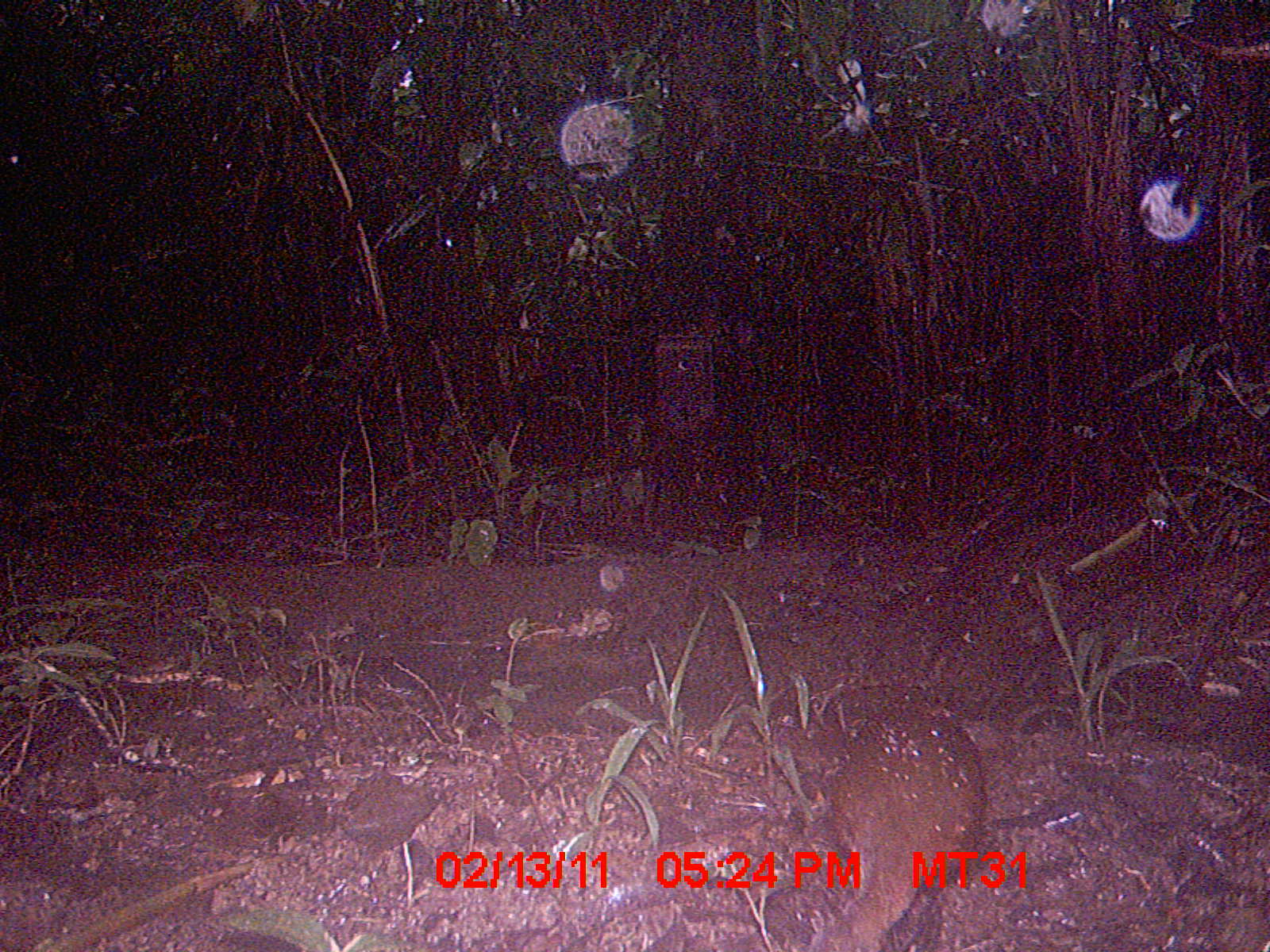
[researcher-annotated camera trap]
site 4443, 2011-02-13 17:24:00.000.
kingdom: Animalia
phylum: Chordata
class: Aves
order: Gruiformes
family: Sarothruridae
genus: Mentocrex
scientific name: Mentocrex kioloides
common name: madagascar wood rail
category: canirallus kioloides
Canirallus kioloides (madagascar wood rail) (Mentocrex kioloides), count 1.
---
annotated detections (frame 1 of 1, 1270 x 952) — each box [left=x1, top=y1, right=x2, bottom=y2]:
canirallus kioloides: [left=831, top=705, right=988, bottom=951]